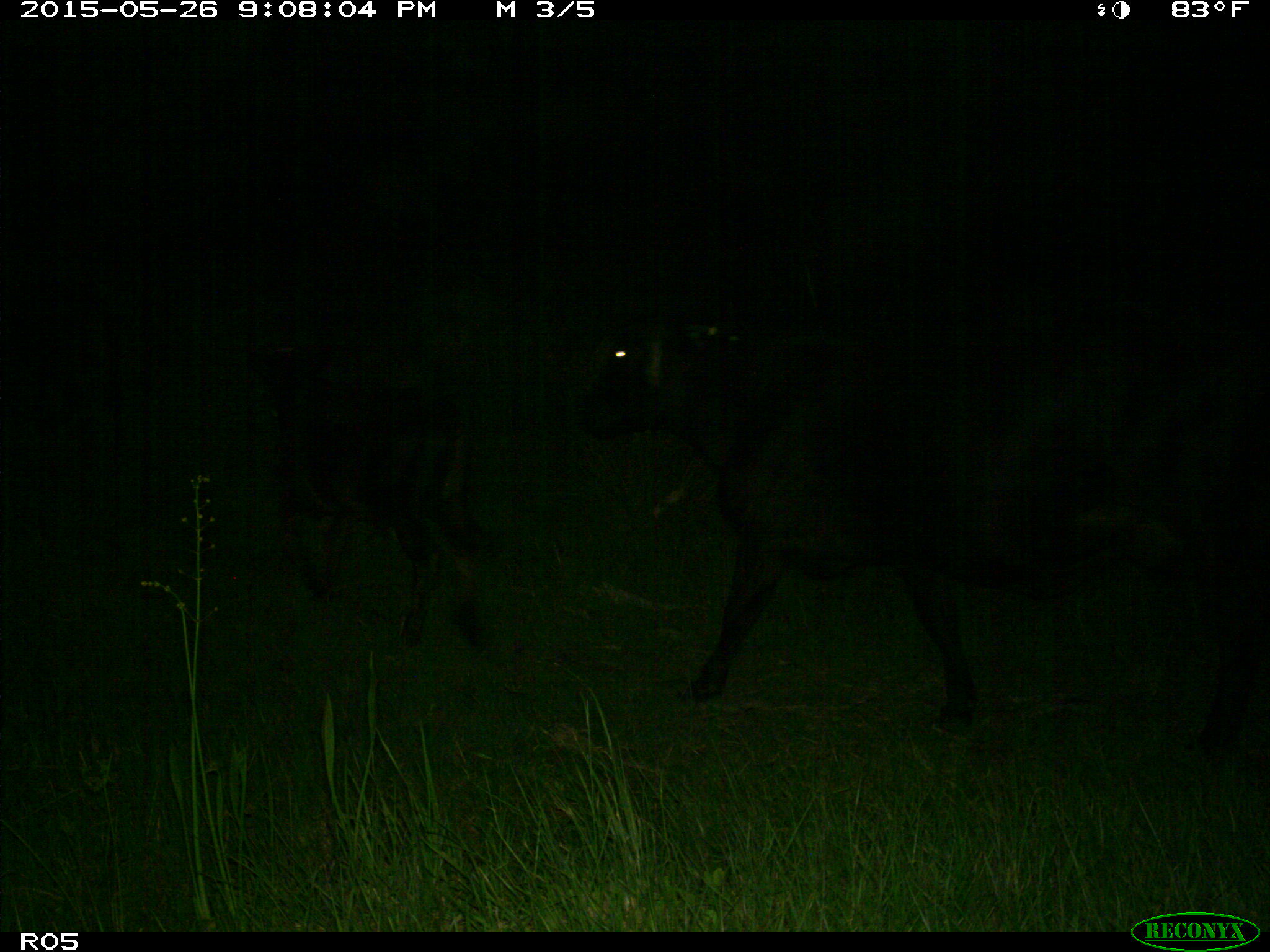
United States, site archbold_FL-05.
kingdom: Animalia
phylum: Chordata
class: Mammalia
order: Artiodactyla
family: Bovidae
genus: Bos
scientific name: Bos taurus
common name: domestic cow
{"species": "Bos taurus (domestic cow)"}